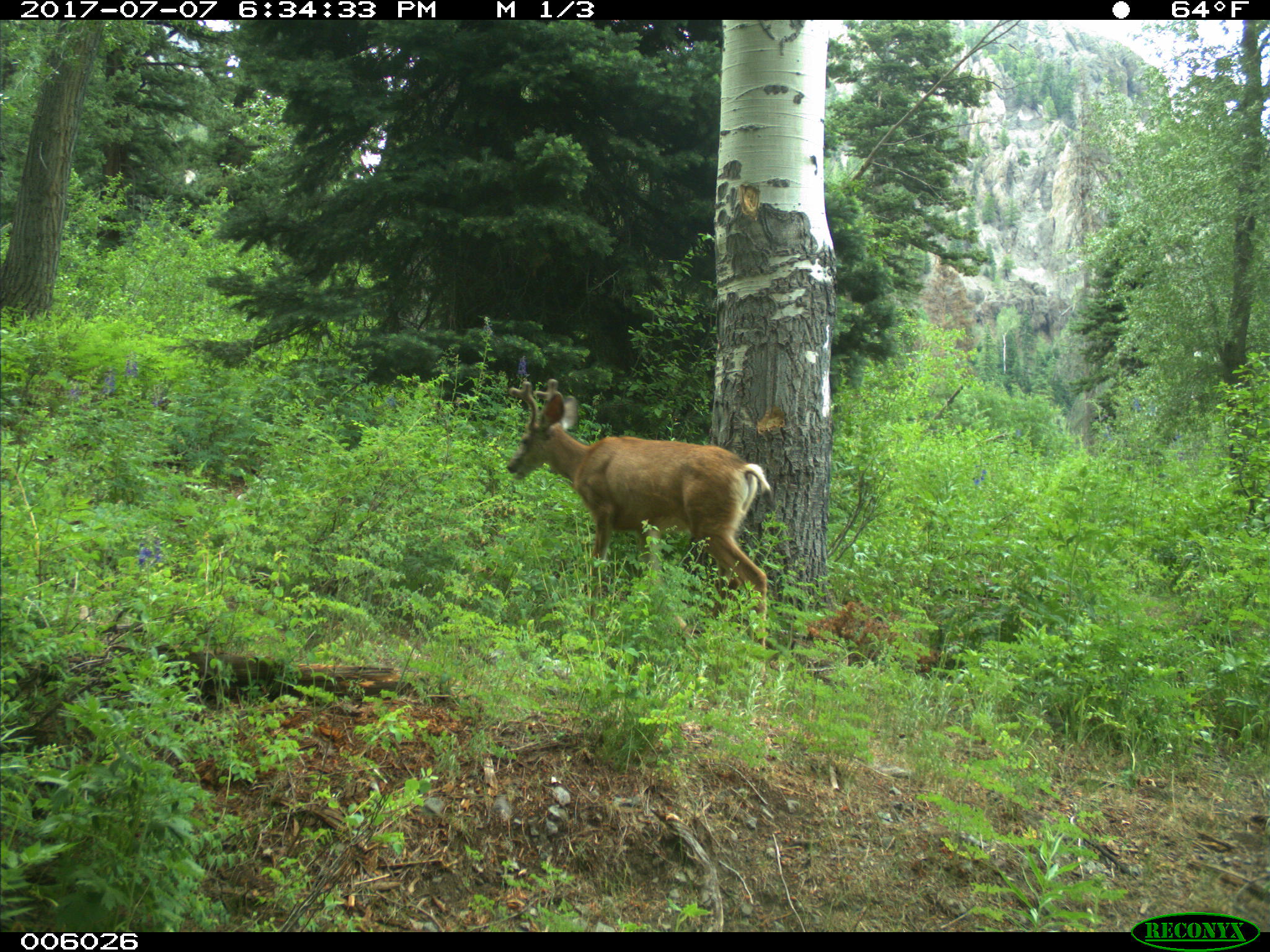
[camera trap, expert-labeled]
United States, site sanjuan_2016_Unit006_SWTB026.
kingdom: Animalia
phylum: Chordata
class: Mammalia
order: Artiodactyla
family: Cervidae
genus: Odocoileus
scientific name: Odocoileus hemionus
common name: mule deer